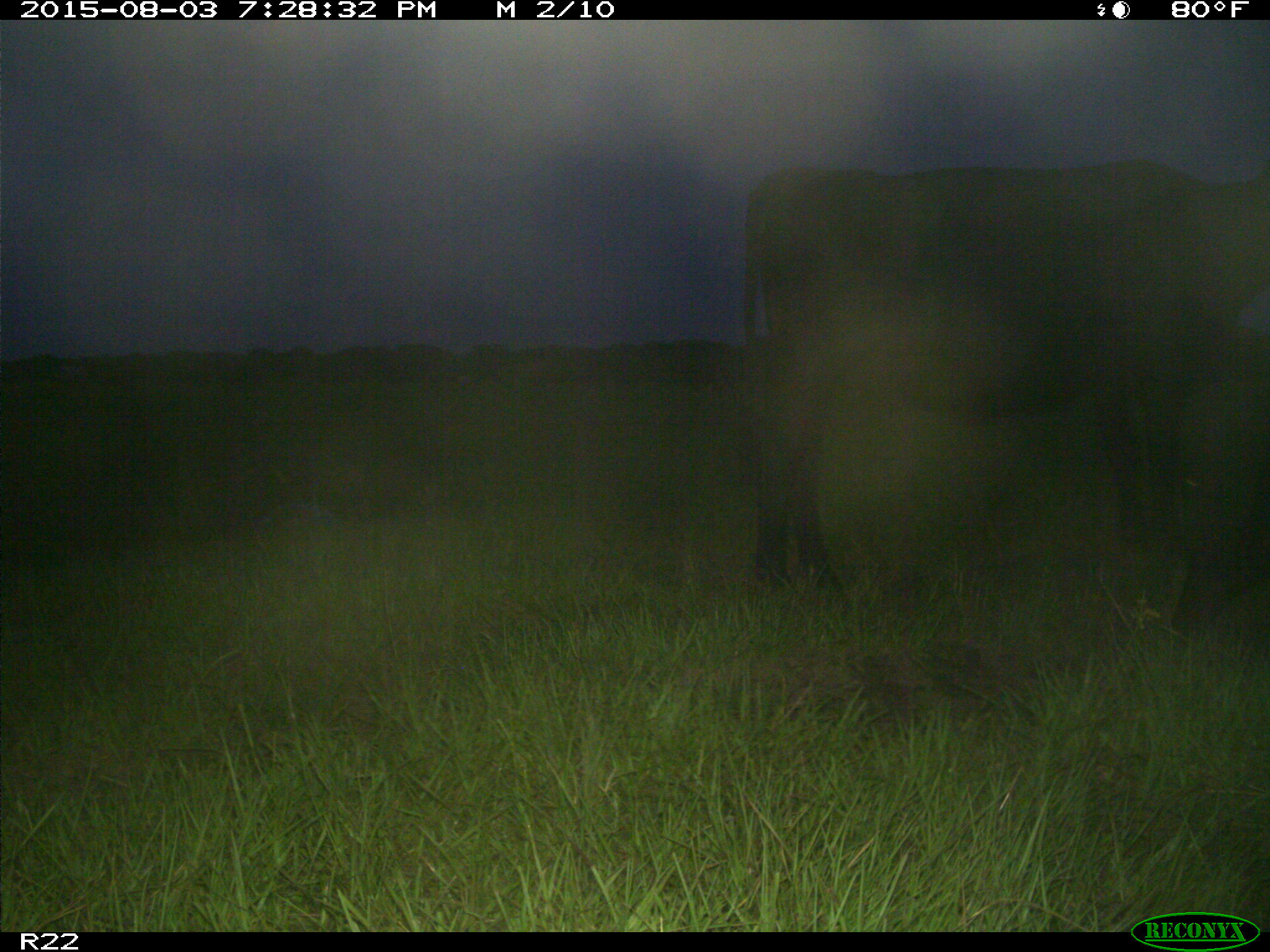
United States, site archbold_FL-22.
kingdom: Animalia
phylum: Chordata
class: Mammalia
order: Artiodactyla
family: Bovidae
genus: Bos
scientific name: Bos taurus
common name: domestic cow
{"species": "Bos taurus (domestic cow)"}